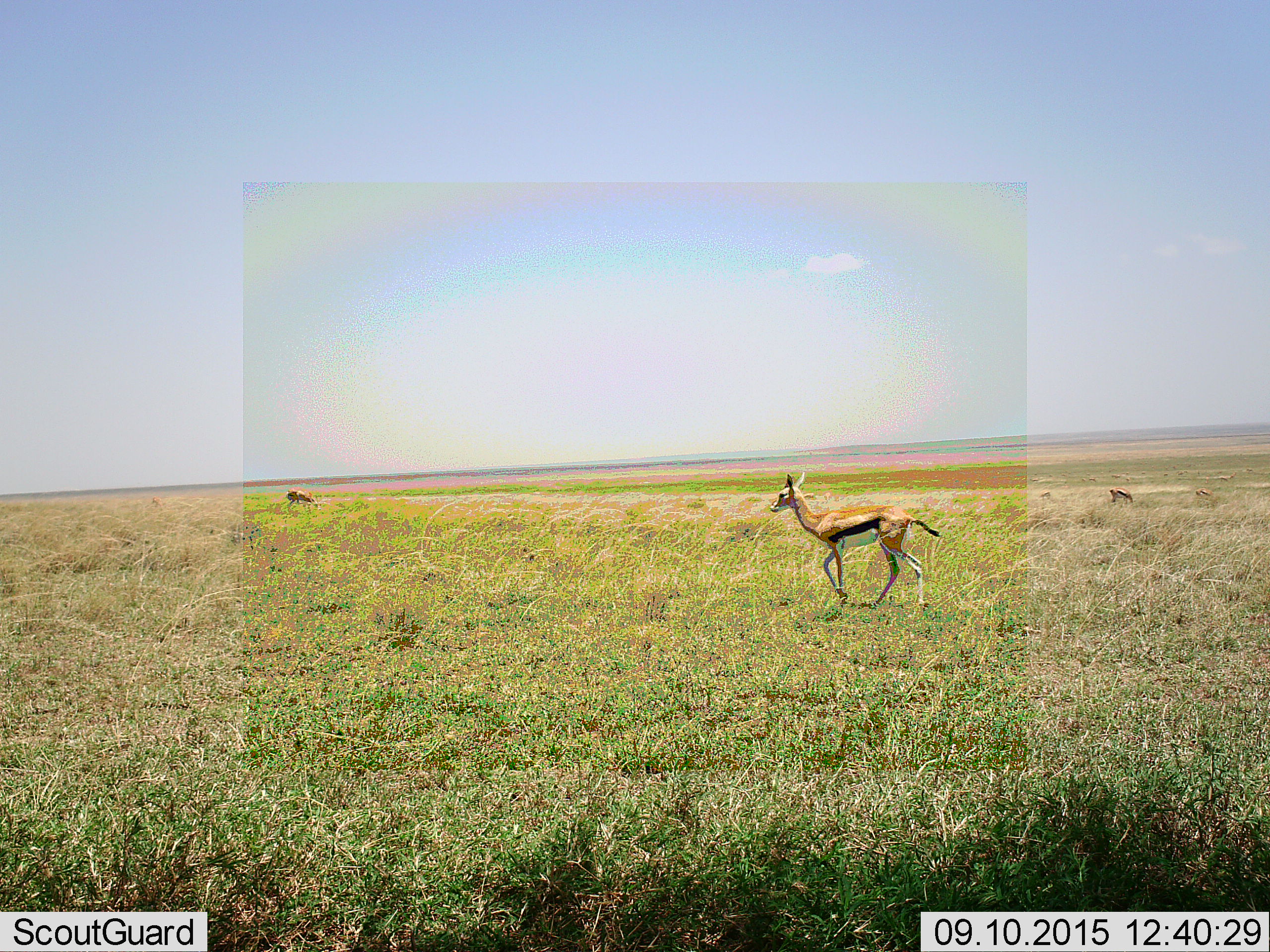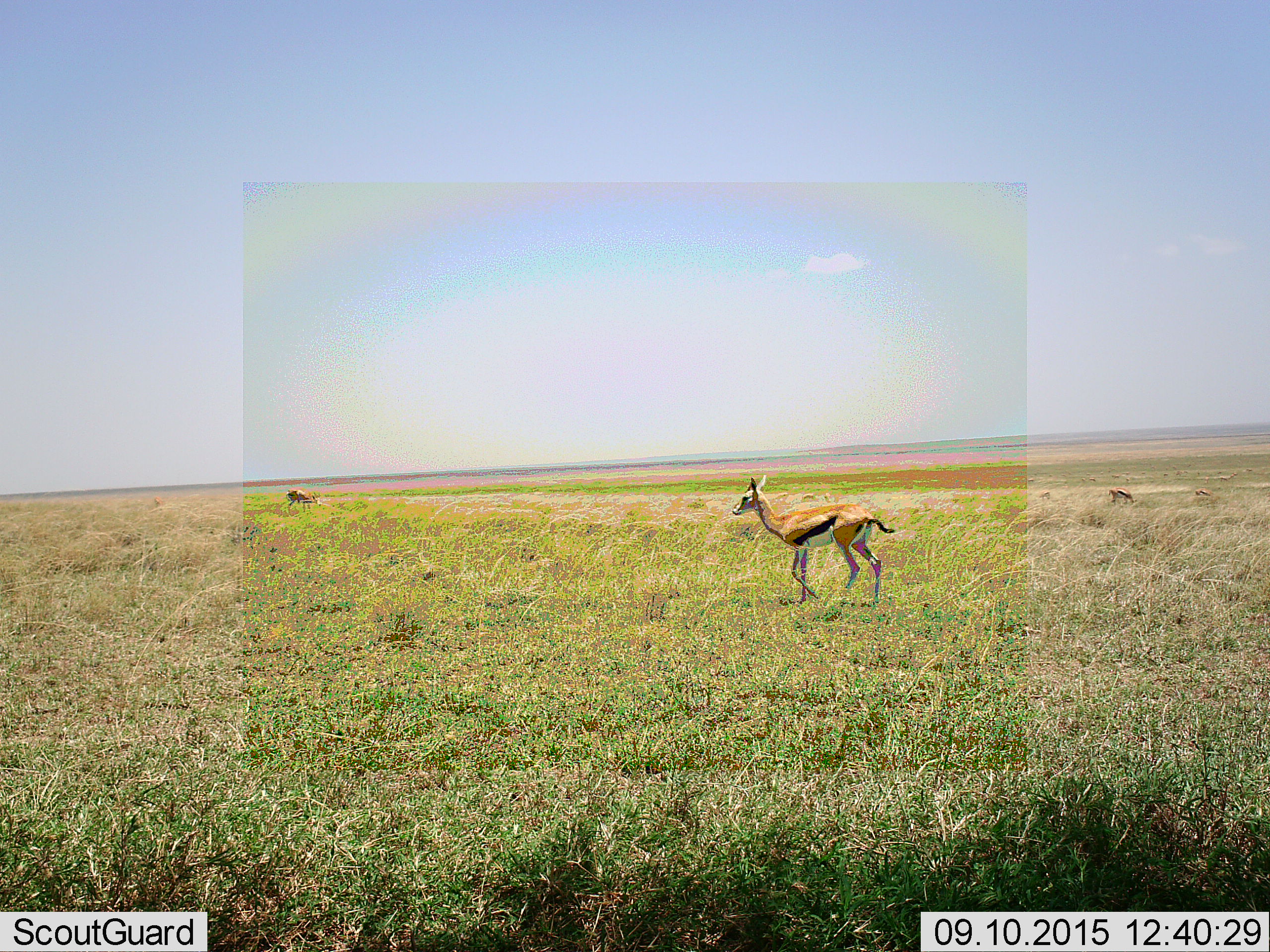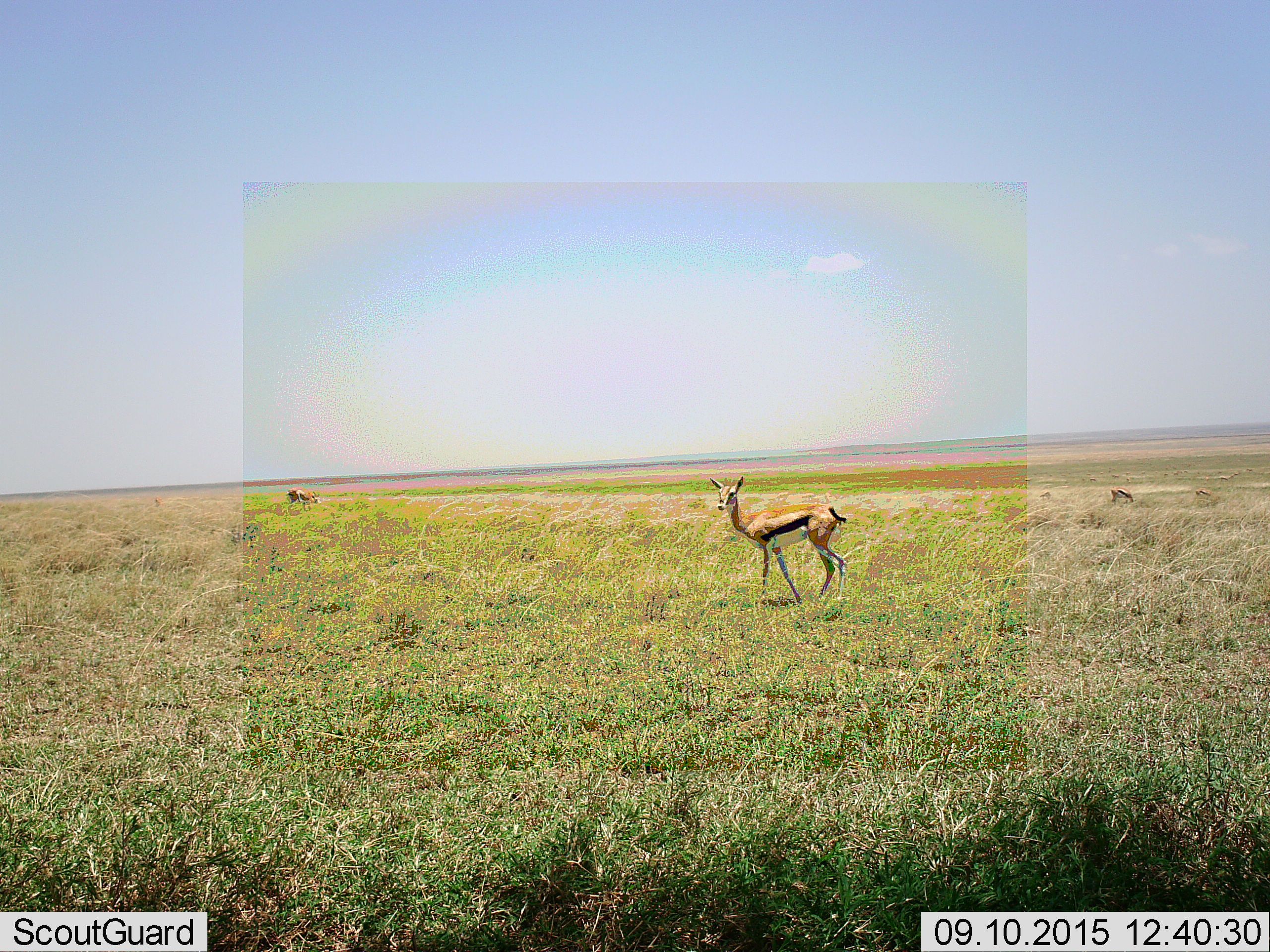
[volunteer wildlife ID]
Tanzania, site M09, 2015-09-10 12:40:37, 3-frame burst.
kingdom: Animalia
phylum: Chordata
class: Mammalia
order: Artiodactyla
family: Bovidae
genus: Eudorcas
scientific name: Eudorcas thomsonii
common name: thomson's gazelle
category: gazellethomsons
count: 4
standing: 40%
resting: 0%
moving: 80%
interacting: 0%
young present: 10%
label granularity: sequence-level